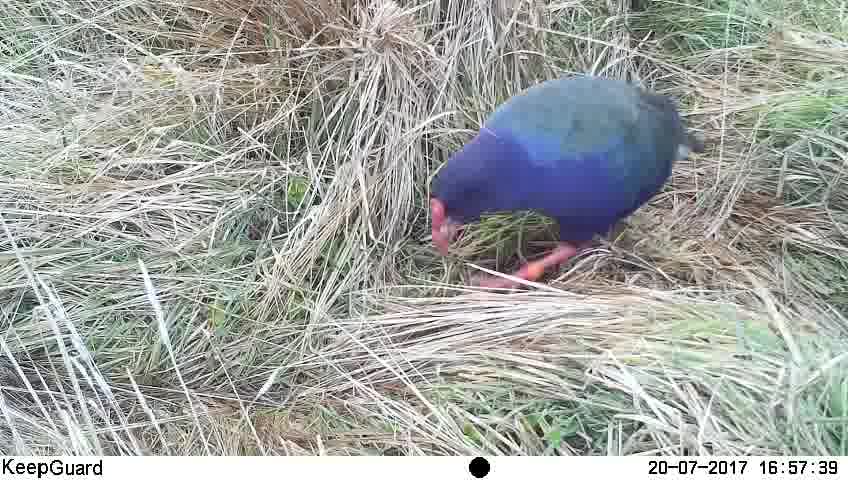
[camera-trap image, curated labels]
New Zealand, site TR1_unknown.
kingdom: Animalia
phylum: Chordata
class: Aves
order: Gruiformes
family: Rallidae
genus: Porphyrio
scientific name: Porphyrio mantelli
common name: takahe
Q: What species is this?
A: Takahe (Porphyrio mantelli).